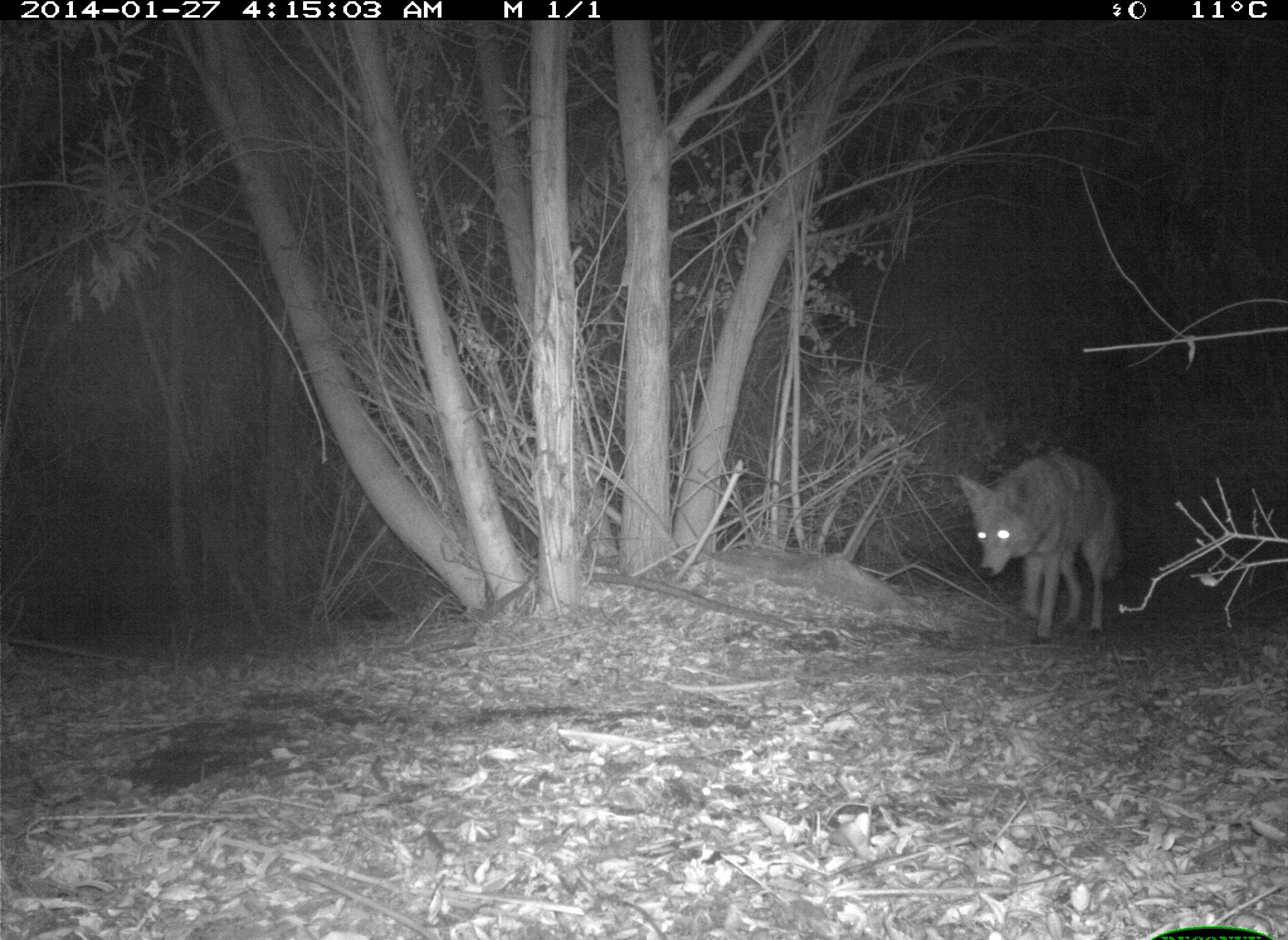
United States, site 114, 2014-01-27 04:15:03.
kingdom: Animalia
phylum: Chordata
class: Mammalia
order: Carnivora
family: Canidae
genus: Canis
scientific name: Canis latrans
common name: coyote